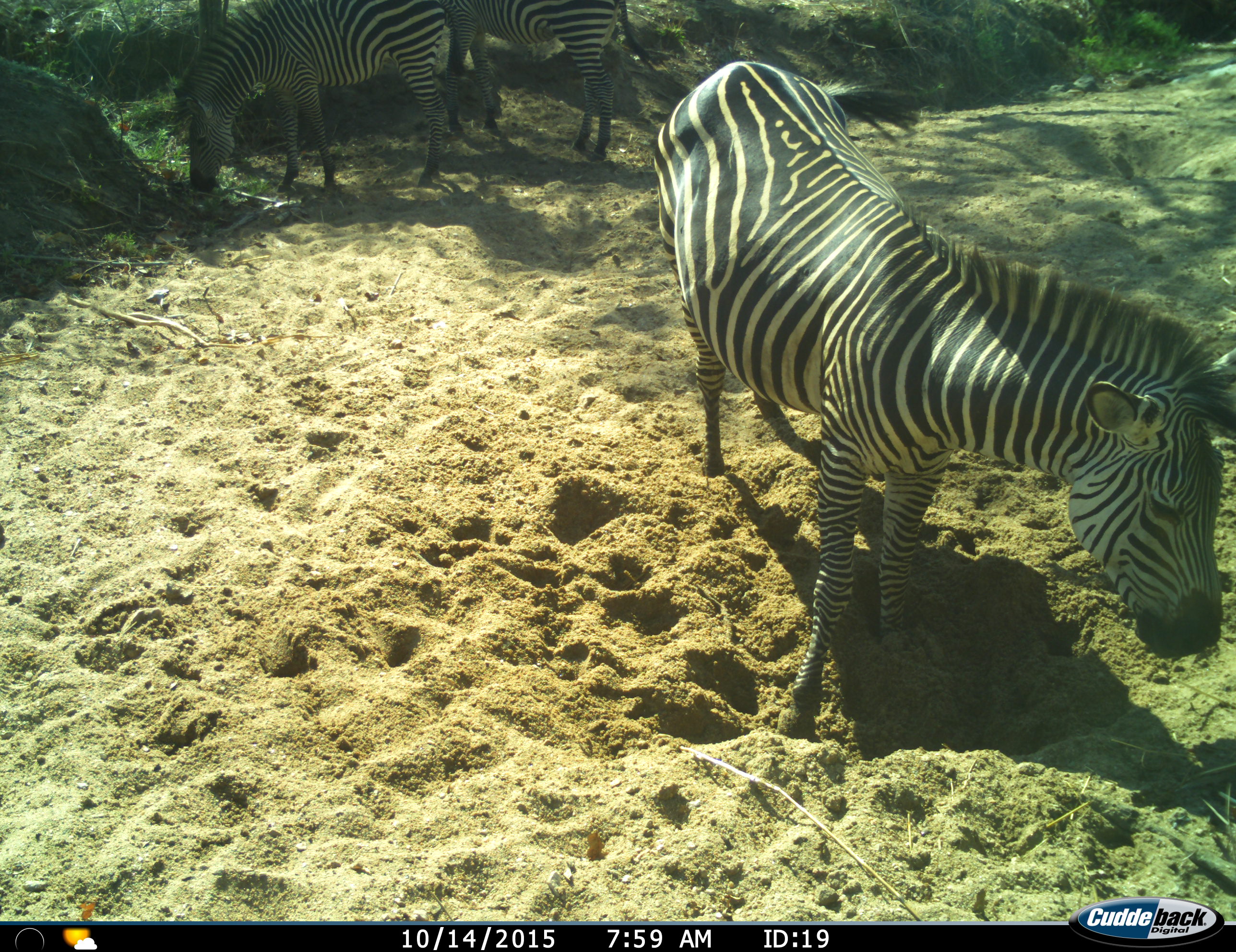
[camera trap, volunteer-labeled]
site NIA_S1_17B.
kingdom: Animalia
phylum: Chordata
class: Mammalia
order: Perissodactyla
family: Equidae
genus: Equus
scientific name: Equus quagga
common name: plains zebra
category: zebraplains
Zebraplains (plains zebra) (Equus quagga), count 3. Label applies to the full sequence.